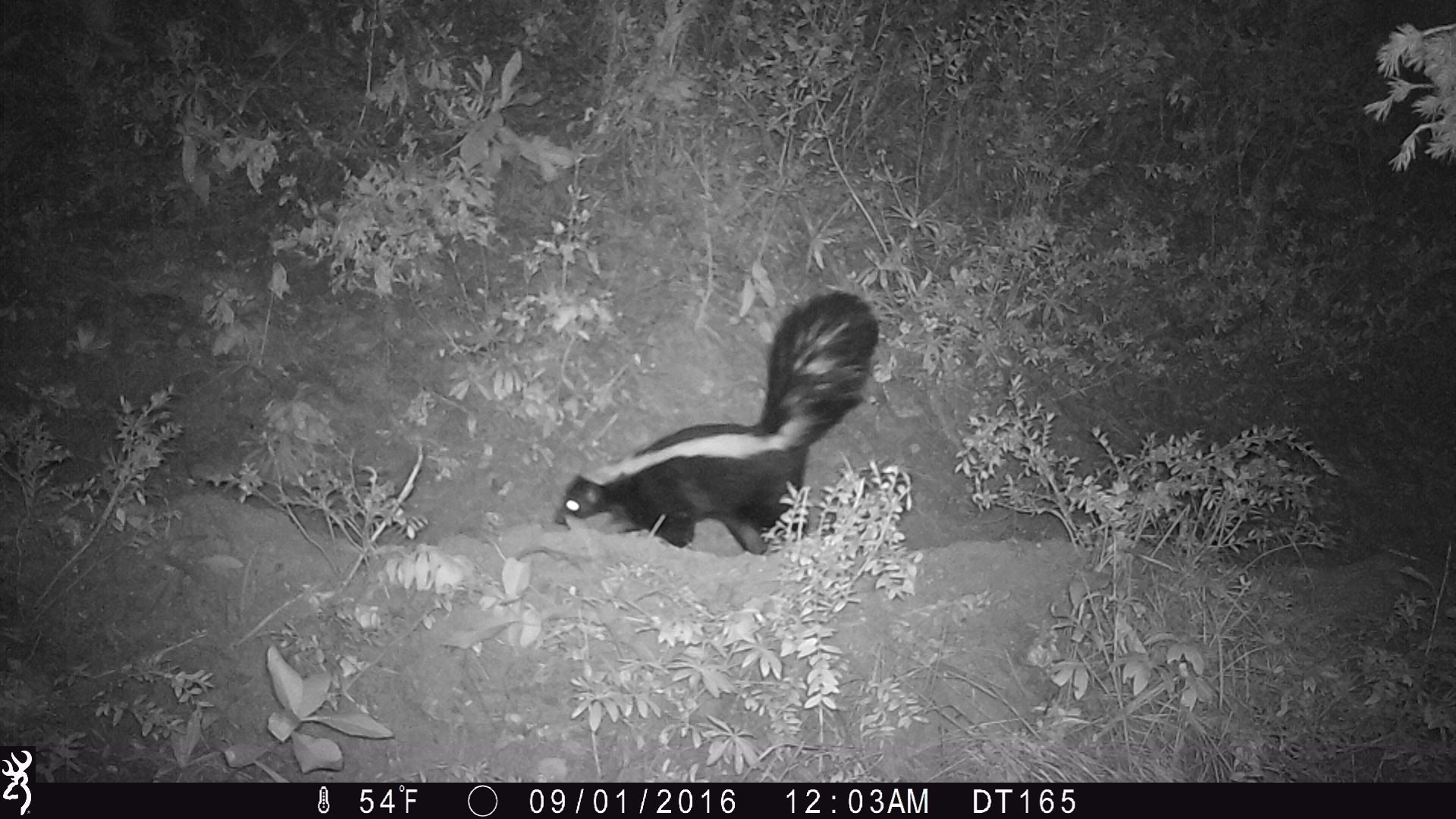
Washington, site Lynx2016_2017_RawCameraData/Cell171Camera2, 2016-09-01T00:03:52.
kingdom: Animalia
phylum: Chordata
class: Mammalia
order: Carnivora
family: Mephitidae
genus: Mephitis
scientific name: Mephitis mephitis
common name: striped skunk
Mephitis mephitis (striped skunk). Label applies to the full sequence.